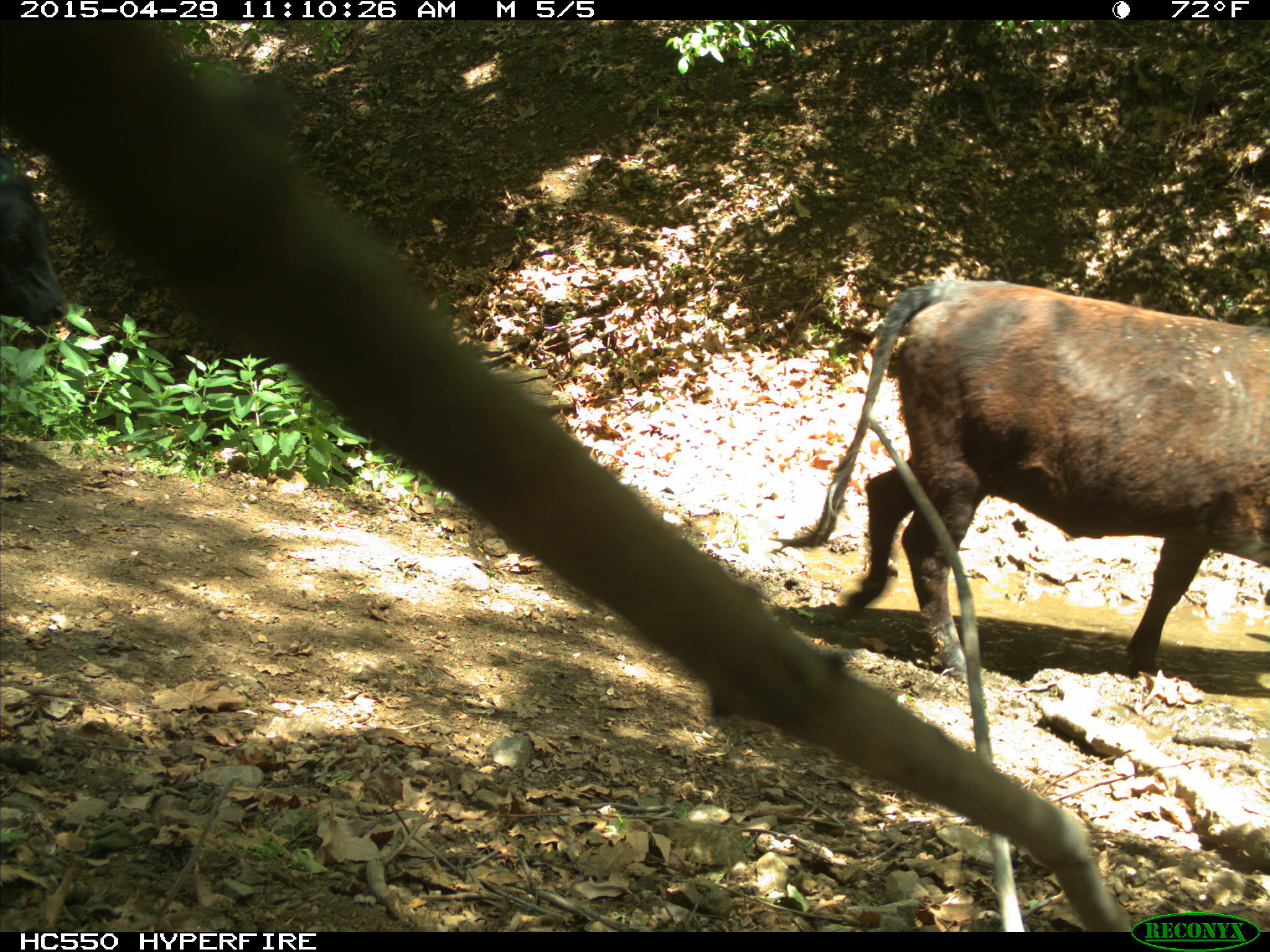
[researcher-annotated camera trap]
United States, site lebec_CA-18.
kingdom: Animalia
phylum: Chordata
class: Mammalia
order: Artiodactyla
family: Bovidae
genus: Bos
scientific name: Bos taurus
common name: domestic cow